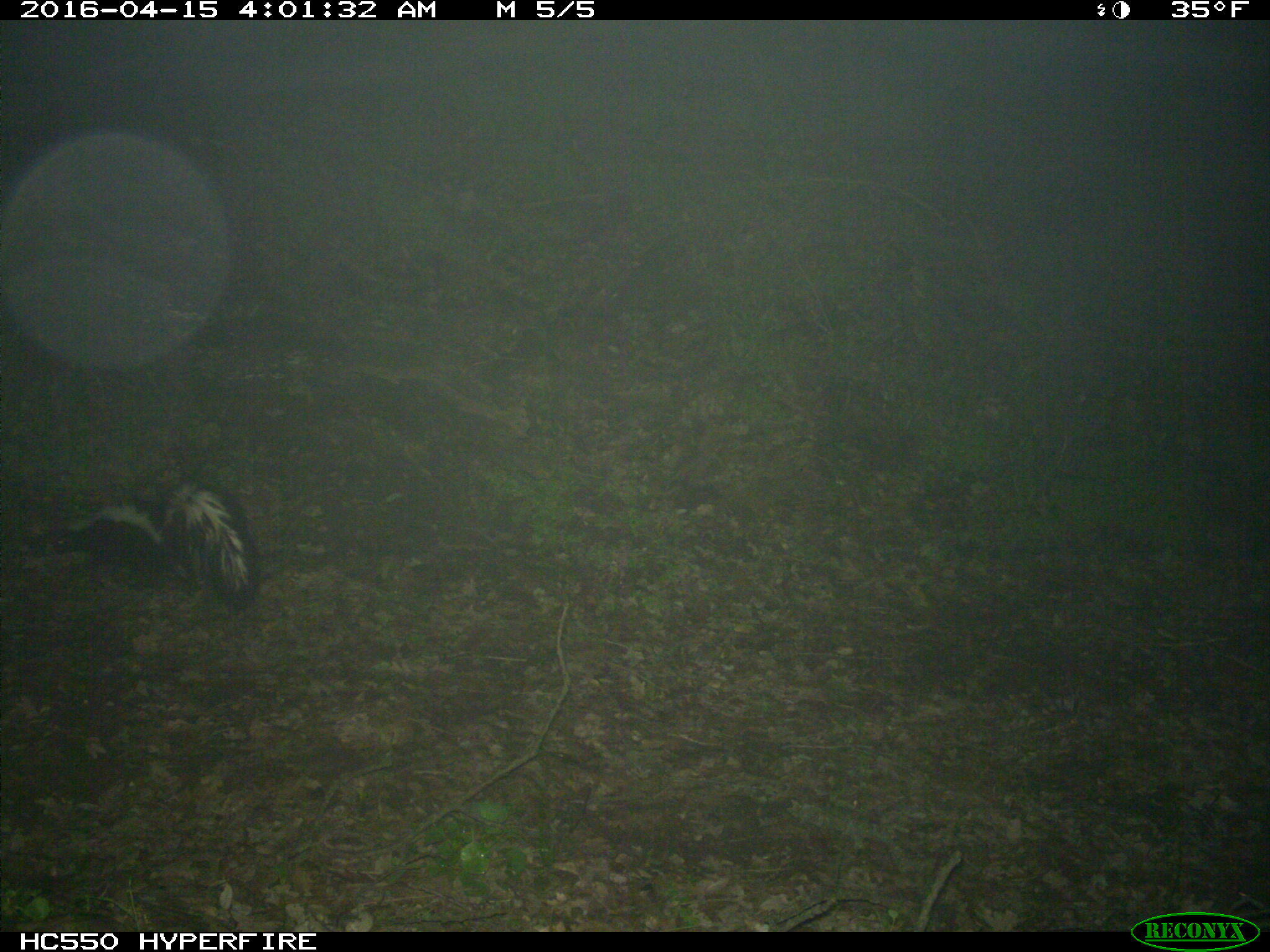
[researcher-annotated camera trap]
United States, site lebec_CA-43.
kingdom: Animalia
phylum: Chordata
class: Mammalia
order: Carnivora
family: Mephitidae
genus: Mephitis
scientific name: Mephitis mephitis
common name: striped skunk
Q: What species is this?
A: Mephitis mephitis (striped skunk).